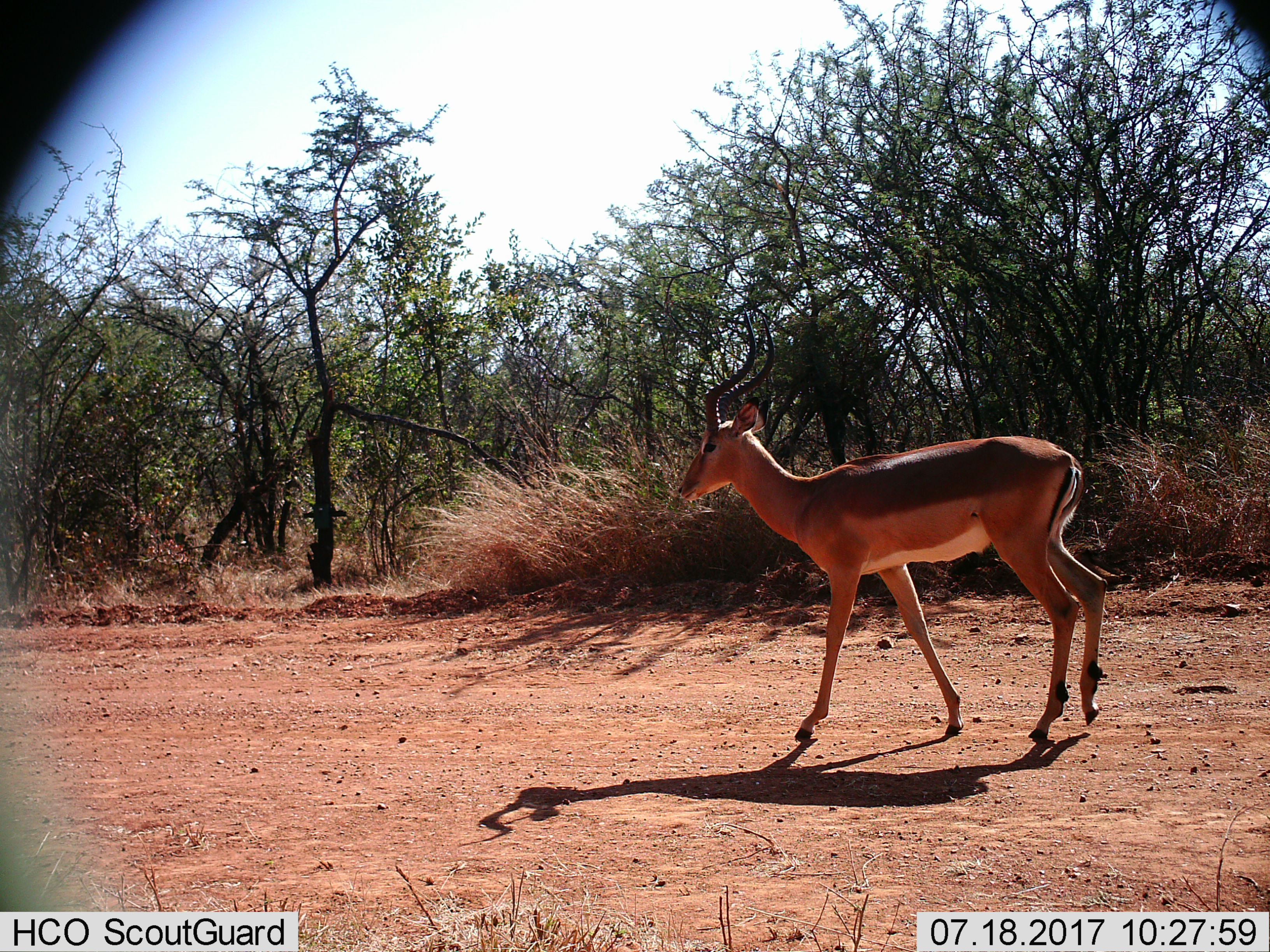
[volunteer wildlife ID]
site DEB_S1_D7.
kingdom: Animalia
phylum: Chordata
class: Mammalia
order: Artiodactyla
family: Bovidae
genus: Aepyceros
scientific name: Aepyceros melampus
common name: impala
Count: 1.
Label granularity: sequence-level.